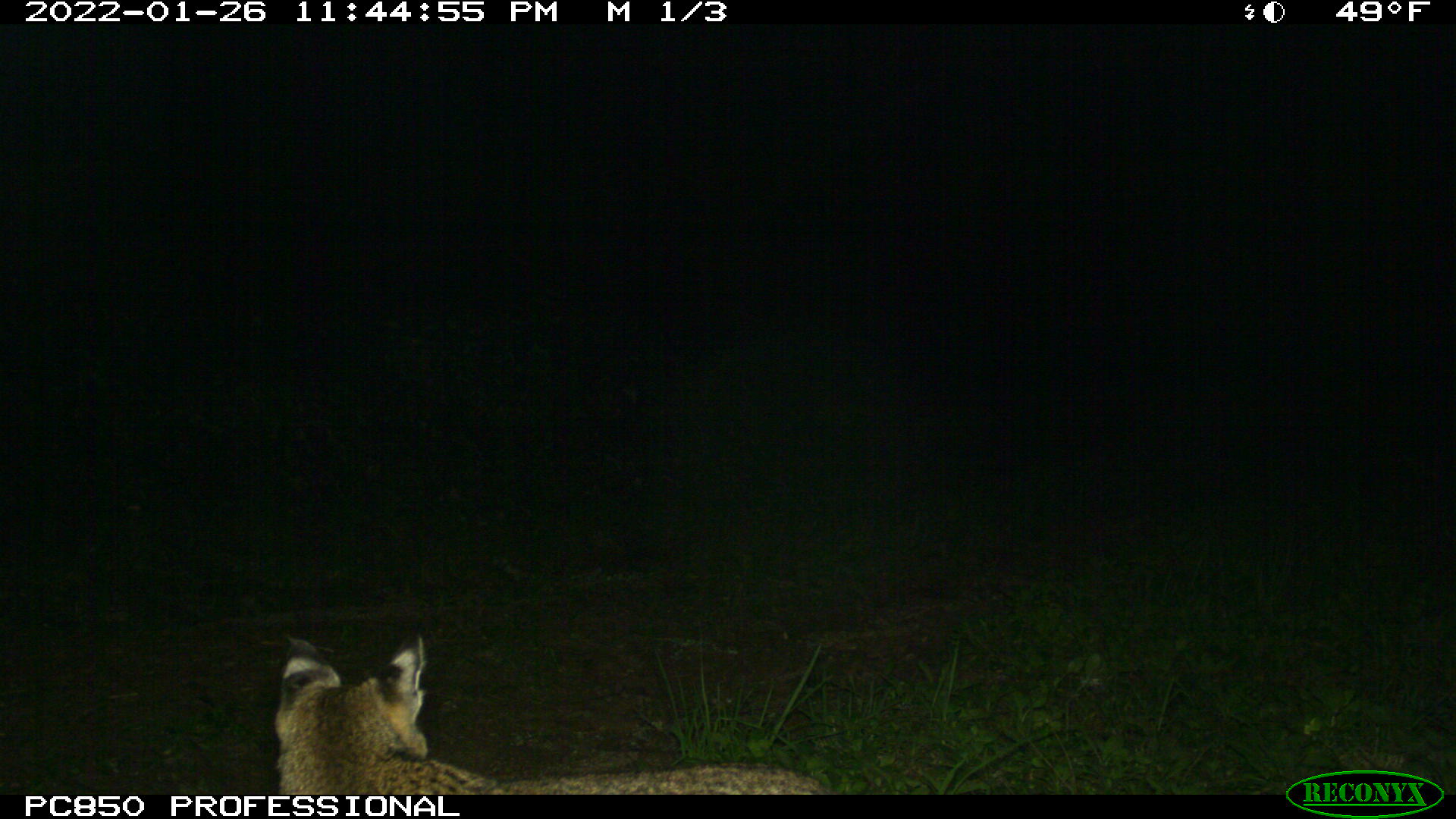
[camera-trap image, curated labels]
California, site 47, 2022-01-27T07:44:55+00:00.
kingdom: Animalia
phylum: Chordata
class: Mammalia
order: Carnivora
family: Felidae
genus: Lynx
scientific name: Lynx rufus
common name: bobcat